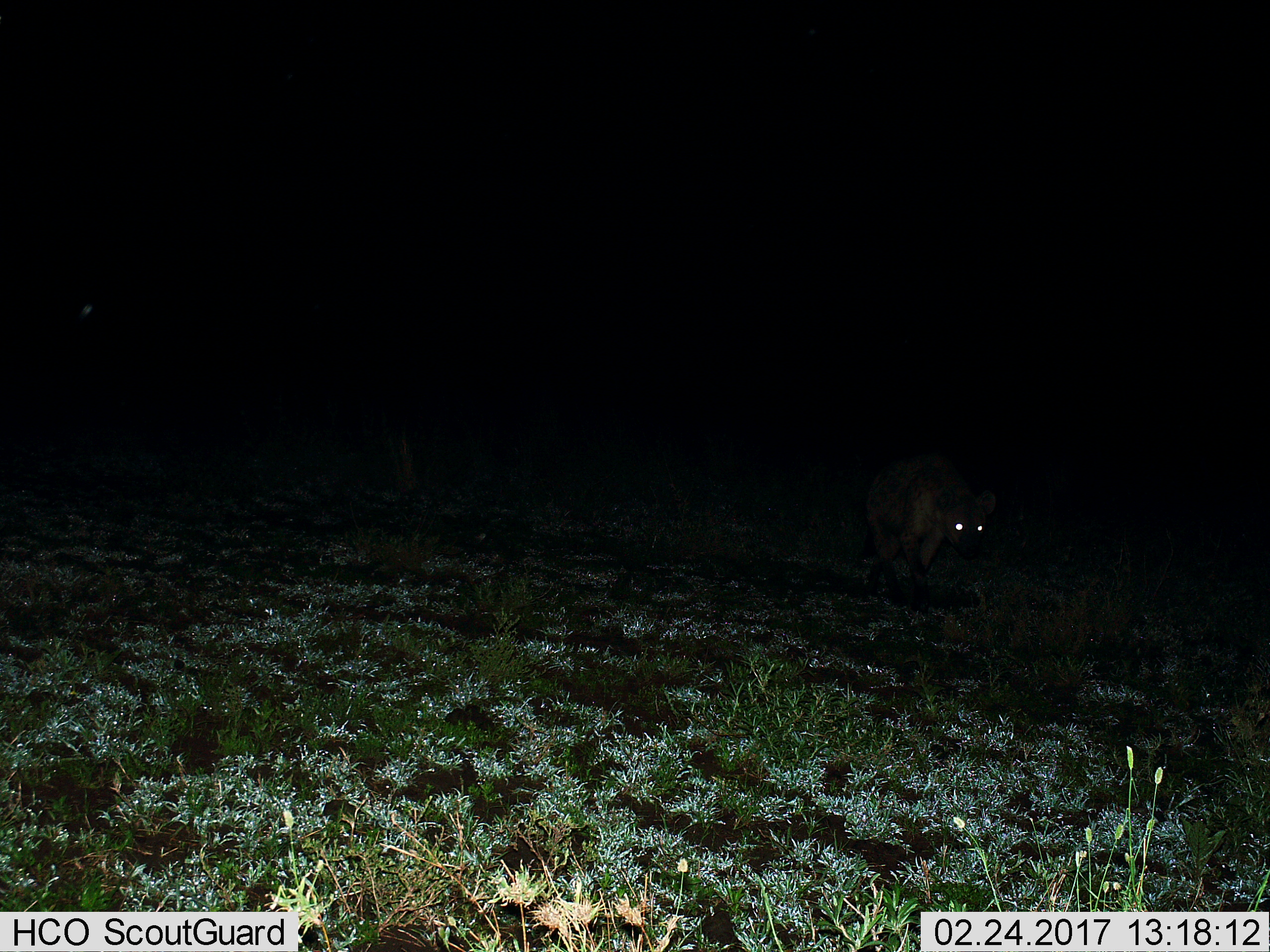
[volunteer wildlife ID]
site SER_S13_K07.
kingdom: Animalia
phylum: Chordata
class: Mammalia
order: Carnivora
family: Hyaenidae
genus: Crocuta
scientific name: Crocuta crocuta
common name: spotted hyena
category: hyenaspotted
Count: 1.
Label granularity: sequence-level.